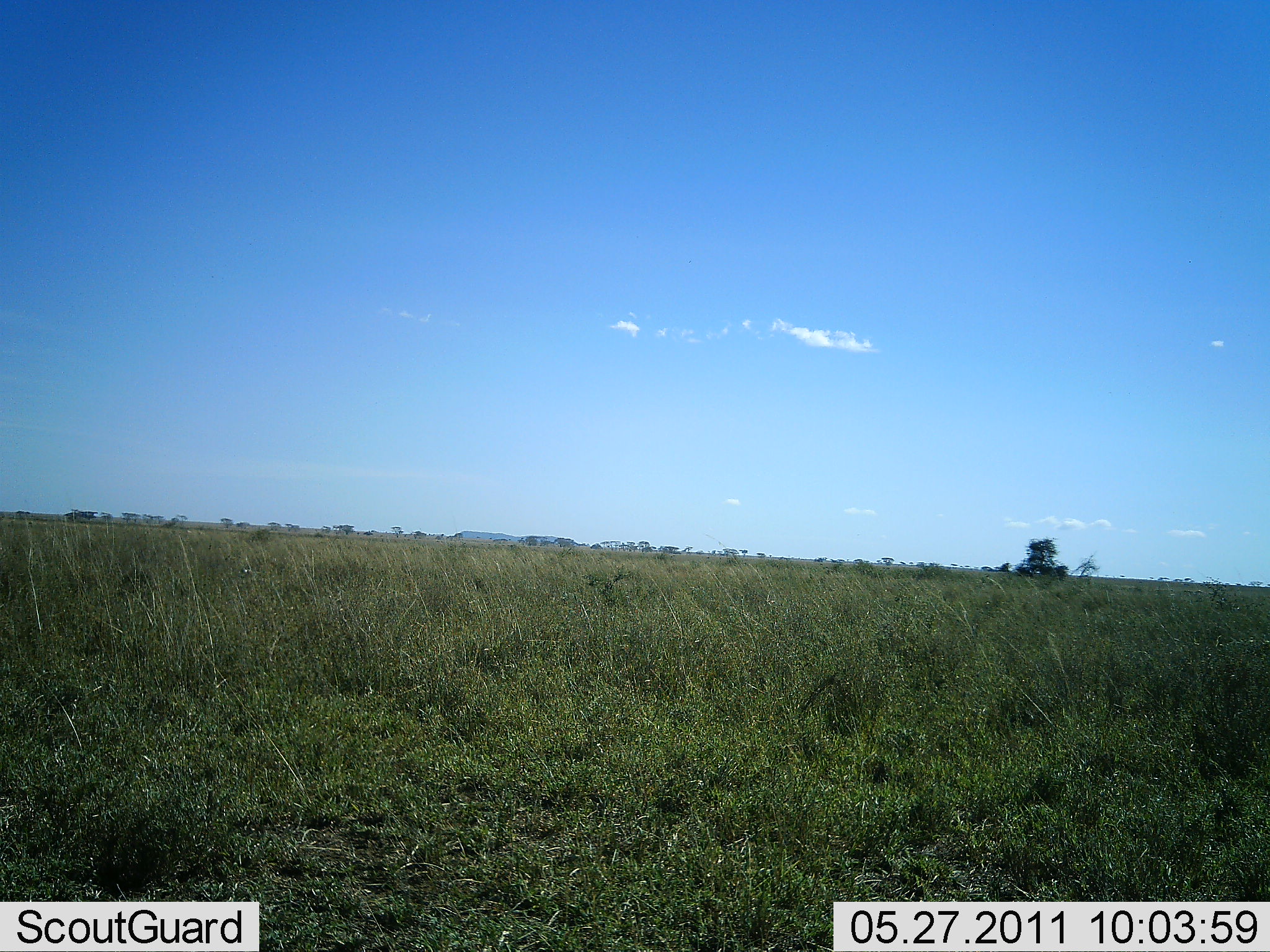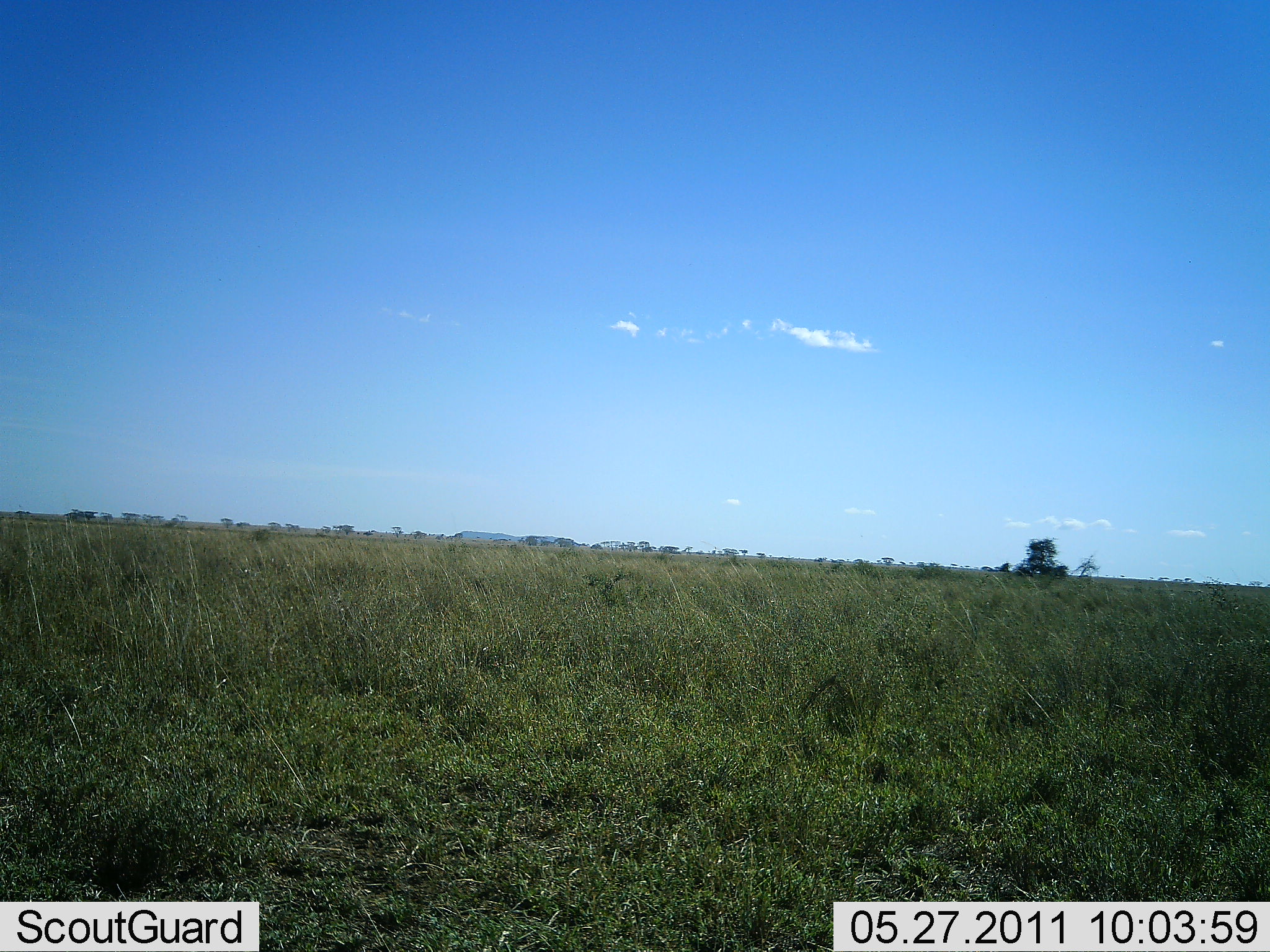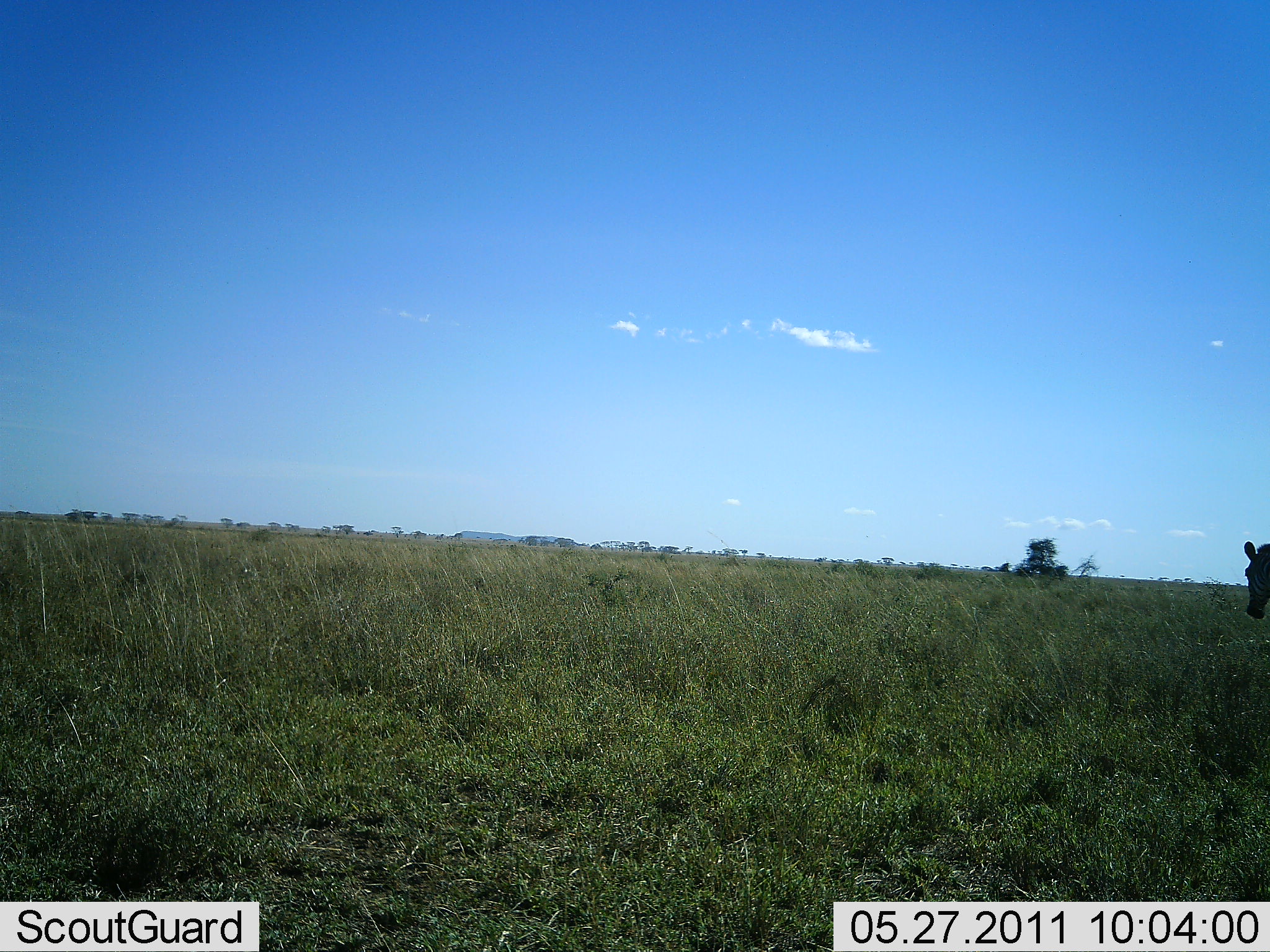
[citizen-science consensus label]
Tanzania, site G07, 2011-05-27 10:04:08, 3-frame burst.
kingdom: Animalia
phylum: Chordata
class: Mammalia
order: Perissodactyla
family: Equidae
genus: Equus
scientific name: Equus quagga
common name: plains zebra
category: zebra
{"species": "zebra (plains zebra) (Equus quagga)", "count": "1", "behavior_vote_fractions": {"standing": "18%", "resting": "0%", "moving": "82%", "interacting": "0%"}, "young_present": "0%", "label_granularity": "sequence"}